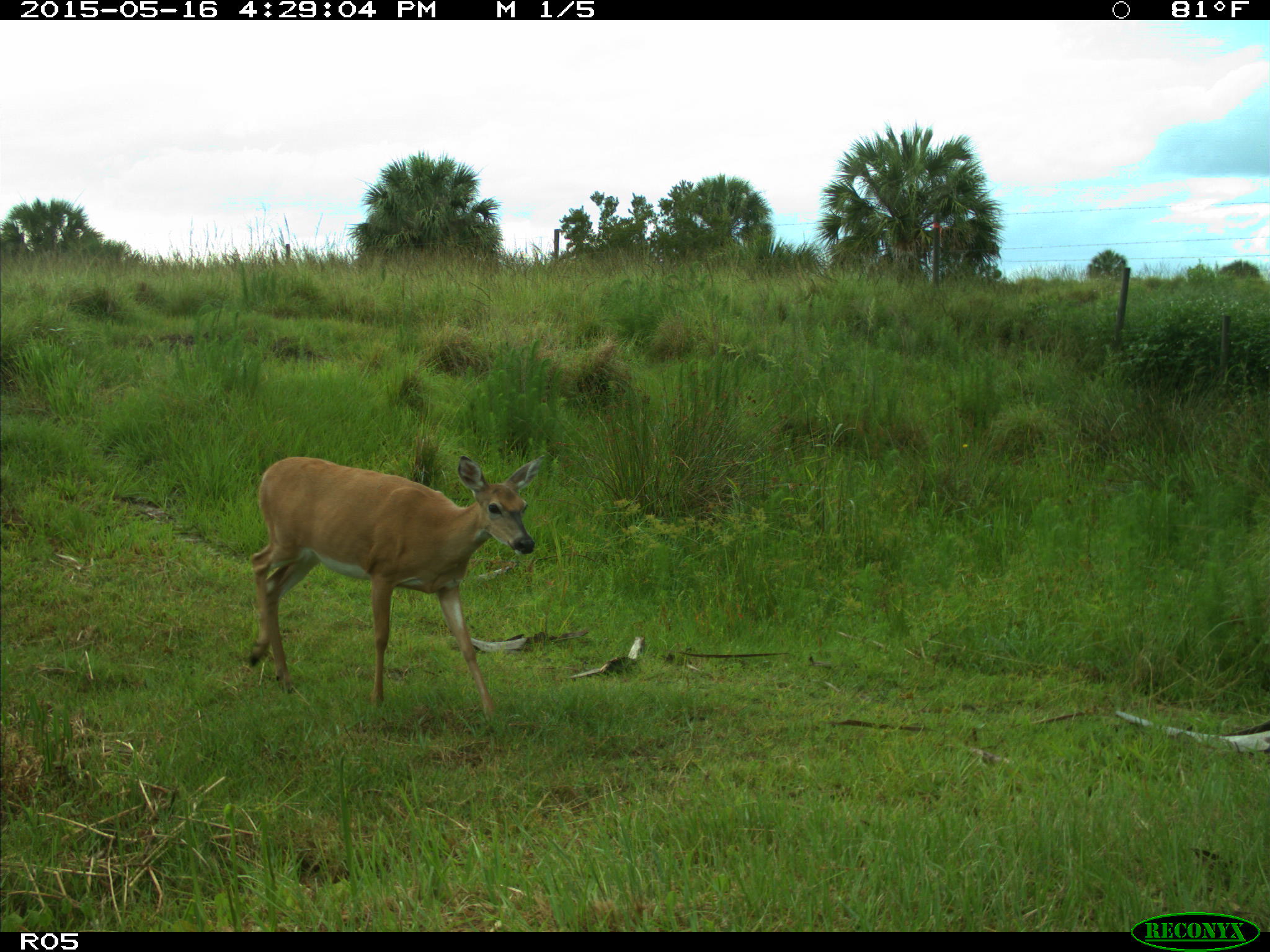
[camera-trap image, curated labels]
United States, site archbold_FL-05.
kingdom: Animalia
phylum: Chordata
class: Mammalia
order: Artiodactyla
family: Cervidae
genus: Odocoileus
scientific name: Odocoileus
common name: deer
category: unidentified deer